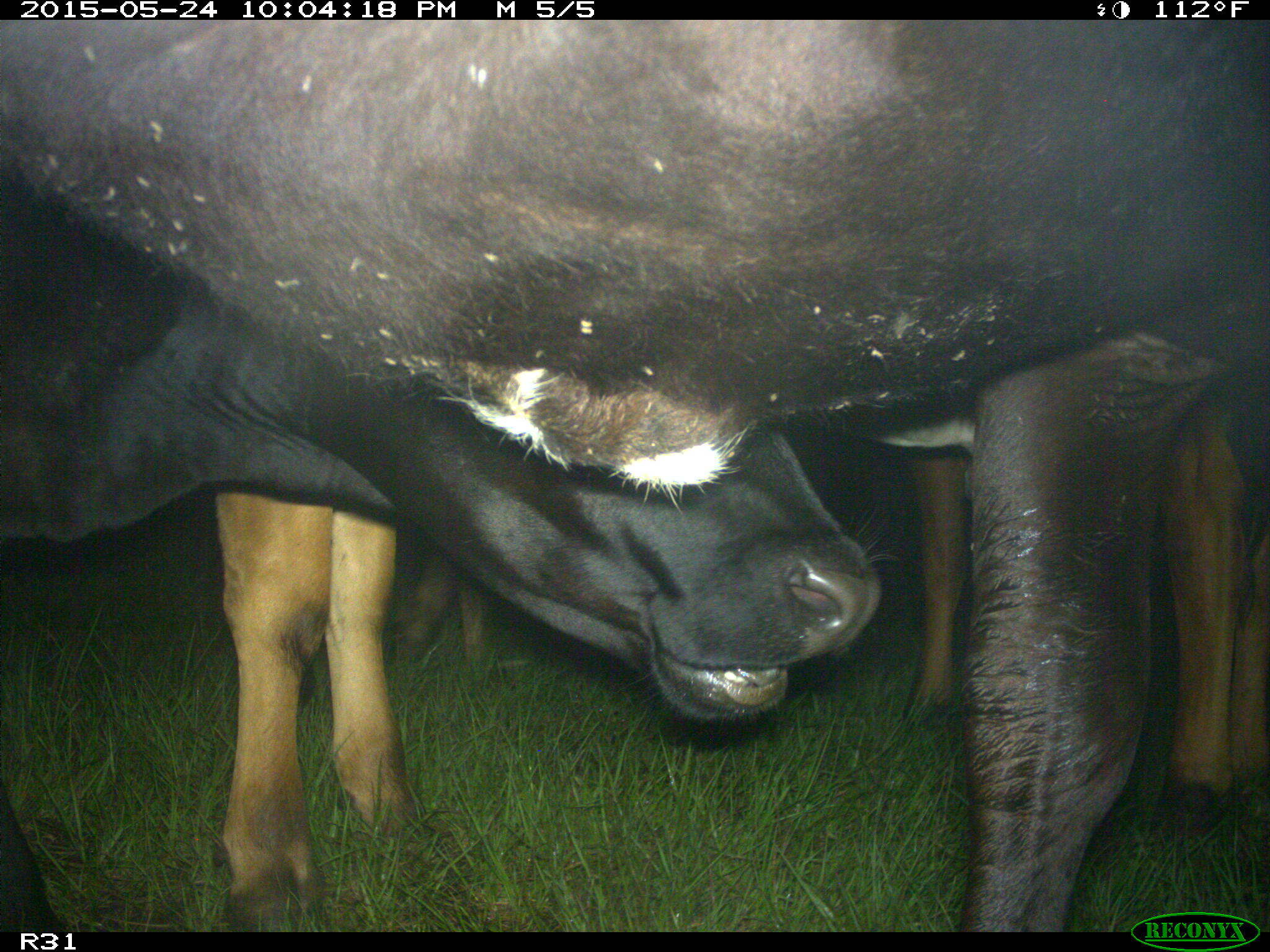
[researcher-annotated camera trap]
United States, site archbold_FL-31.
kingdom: Animalia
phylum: Chordata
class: Mammalia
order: Artiodactyla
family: Bovidae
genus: Bos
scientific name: Bos taurus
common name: domestic cow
Bos taurus (domestic cow).